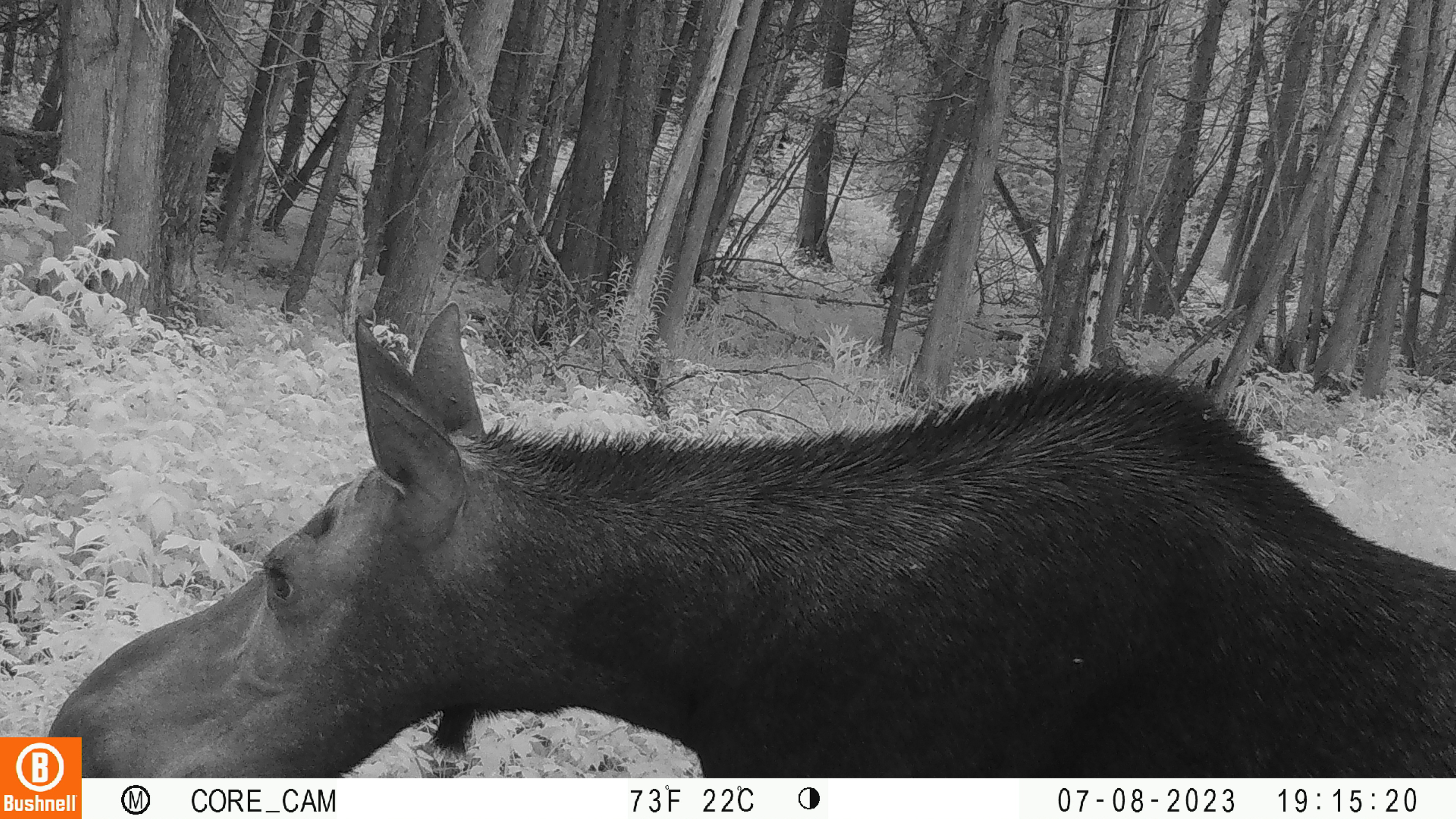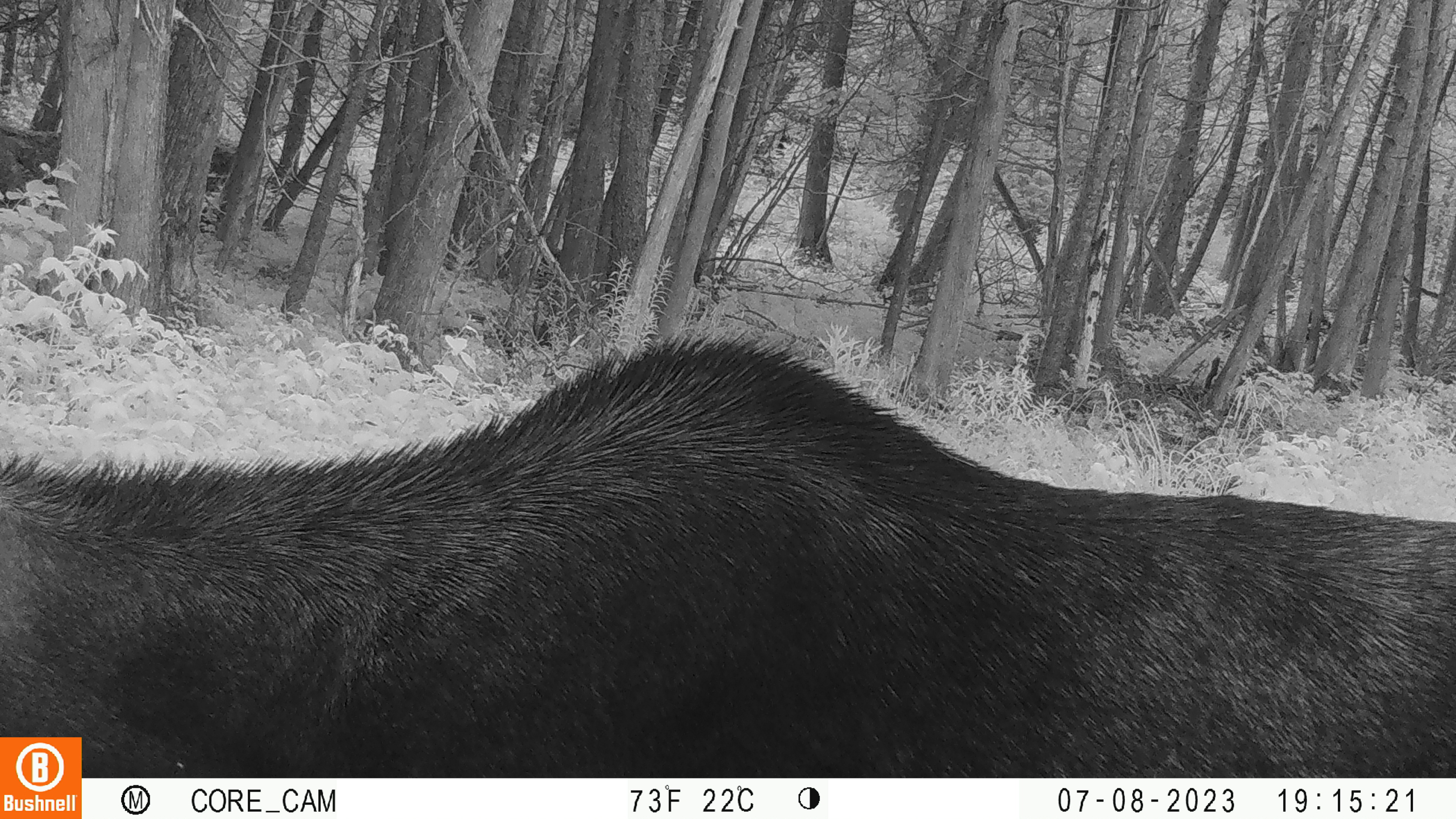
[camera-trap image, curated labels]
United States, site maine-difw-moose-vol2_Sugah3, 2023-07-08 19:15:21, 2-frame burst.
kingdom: Animalia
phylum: Chordata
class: Mammalia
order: Artiodactyla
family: Cervidae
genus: Alces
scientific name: Alces alces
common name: moose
Moose (Alces alces).